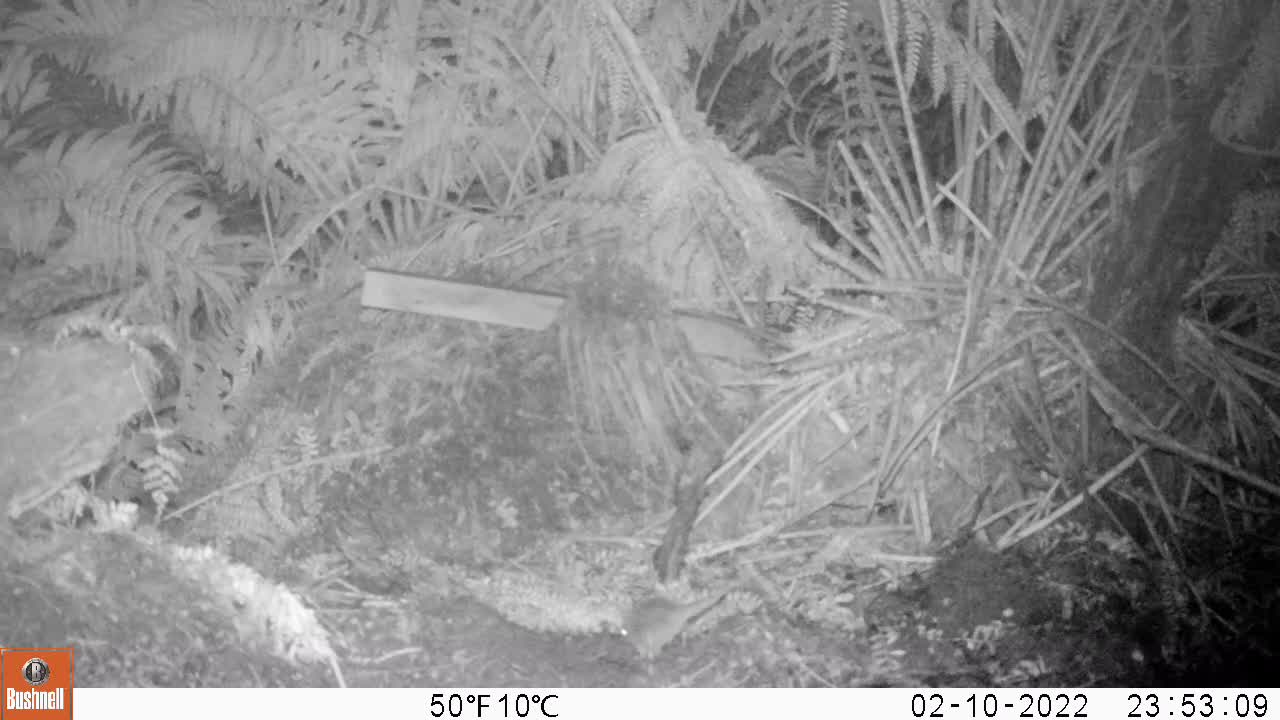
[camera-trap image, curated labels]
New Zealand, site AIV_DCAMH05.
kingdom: Animalia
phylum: Chordata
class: Mammalia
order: Rodentia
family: Muridae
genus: Mus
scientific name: Mus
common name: mouse